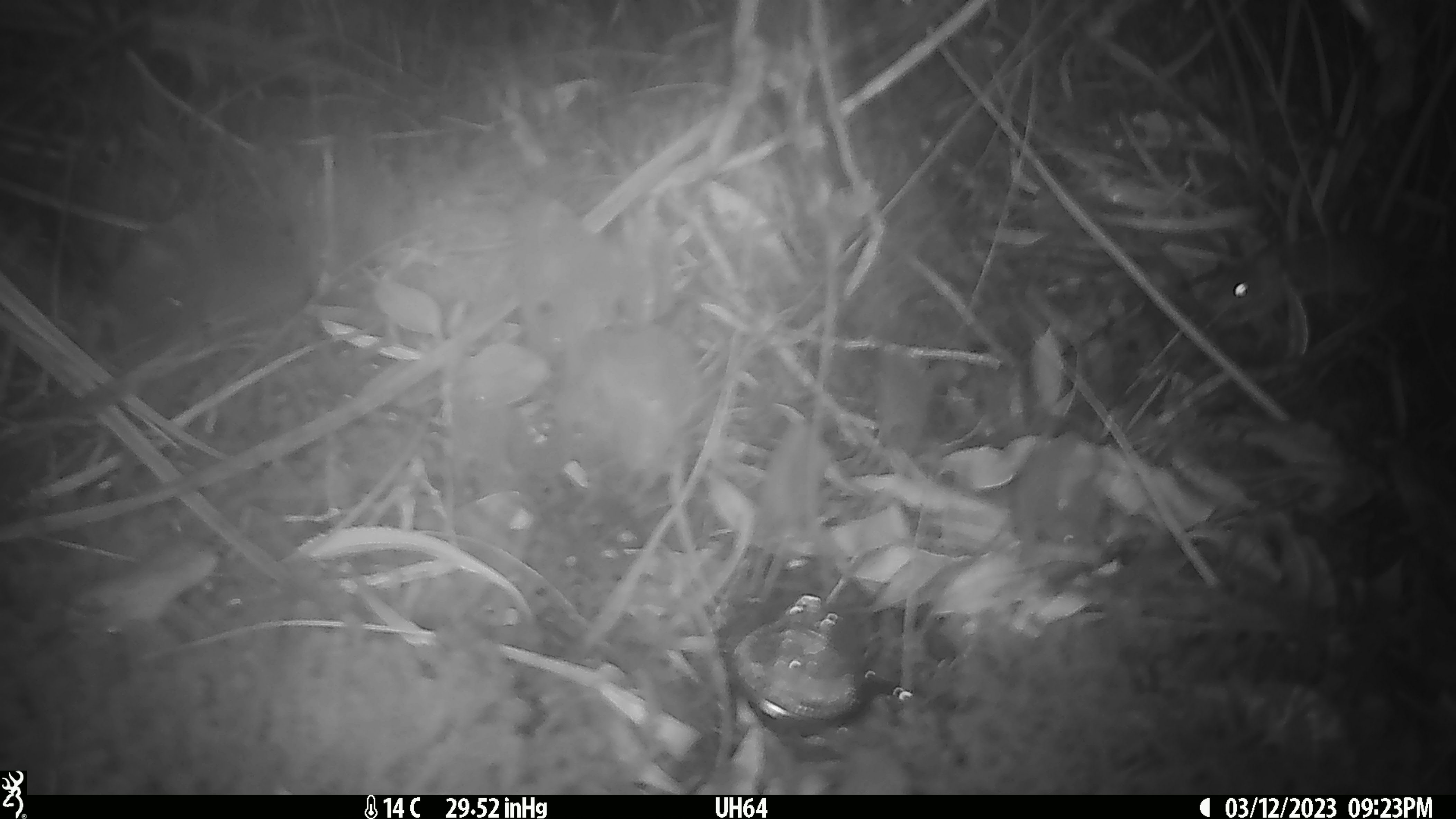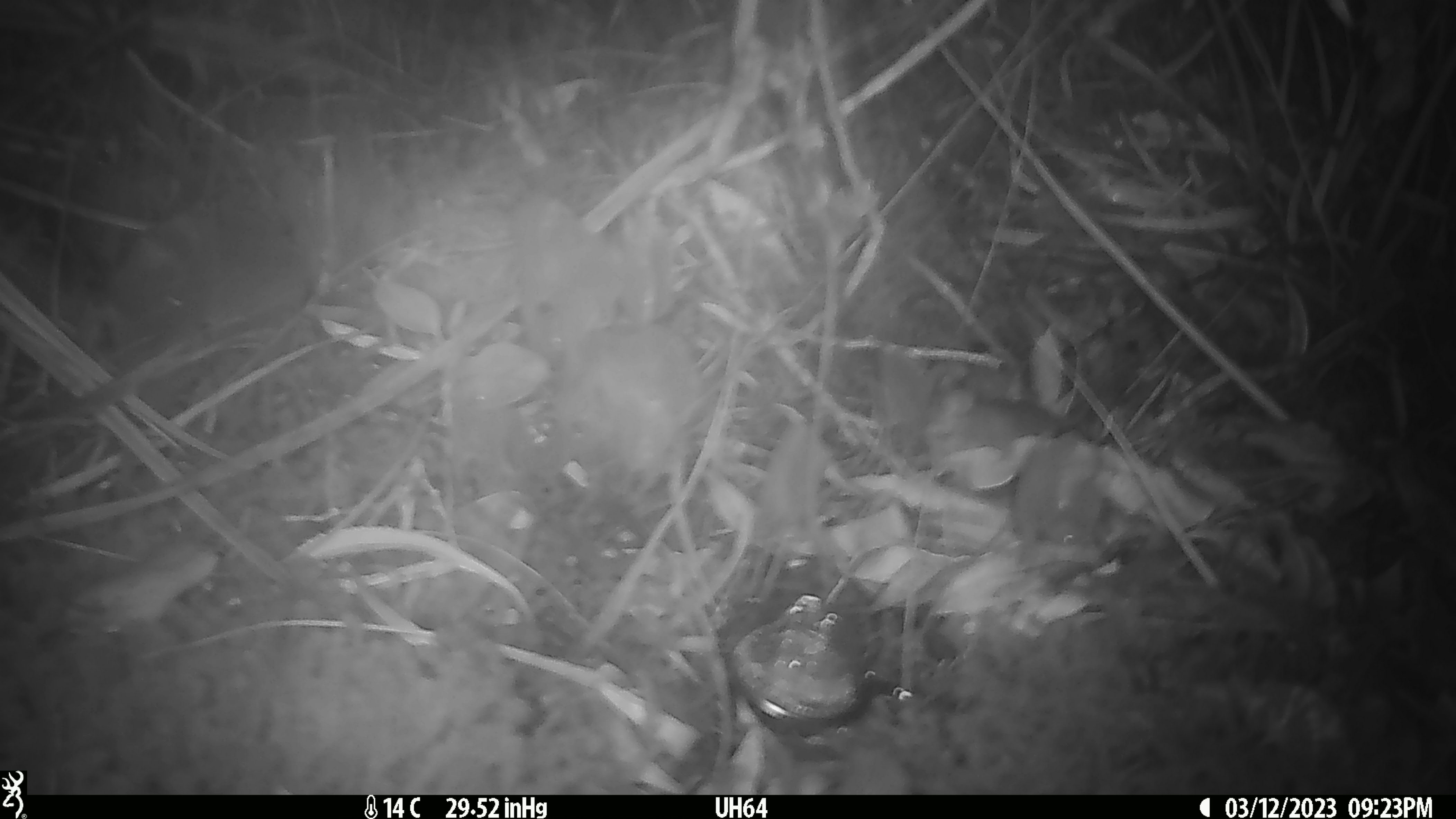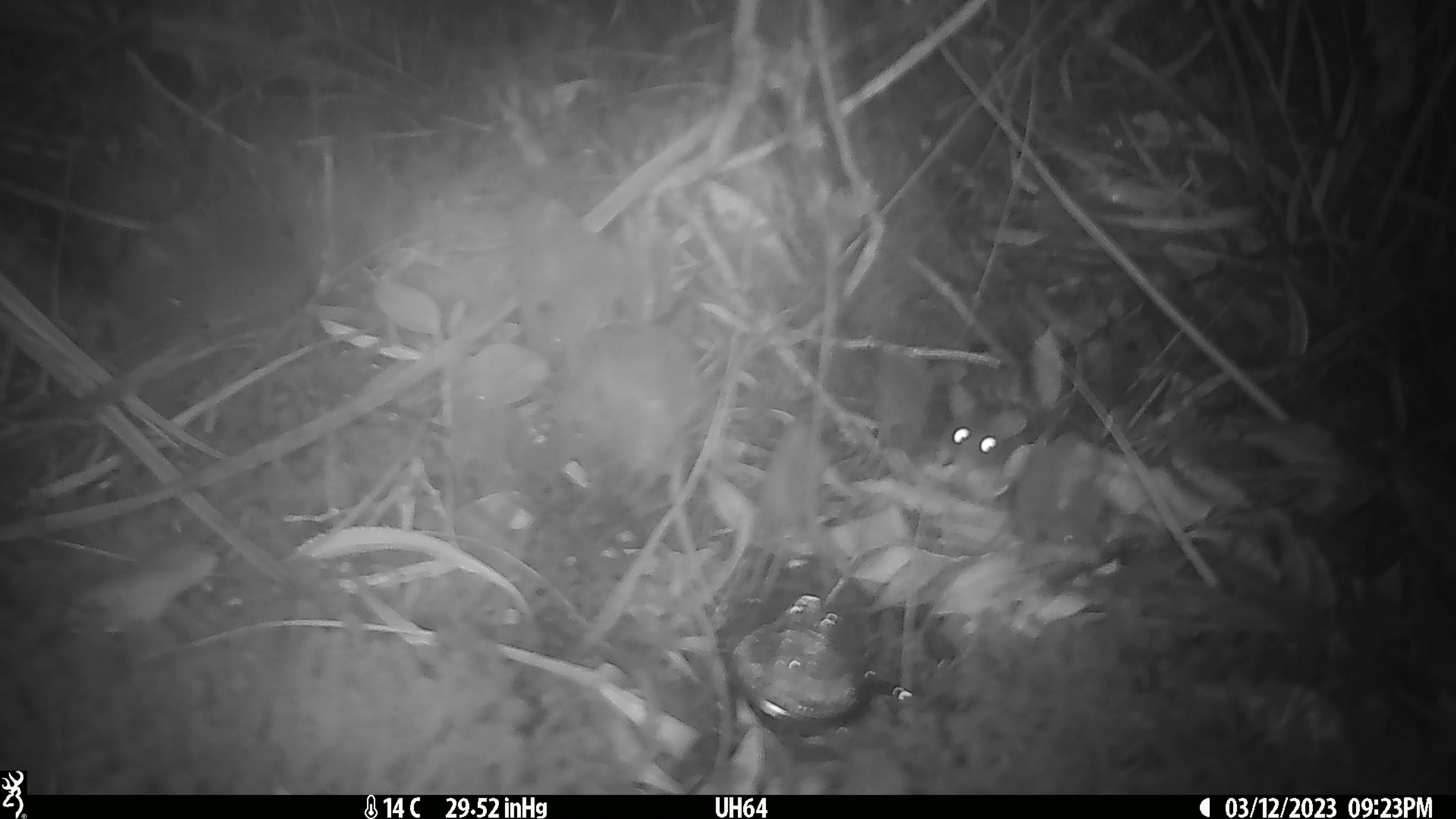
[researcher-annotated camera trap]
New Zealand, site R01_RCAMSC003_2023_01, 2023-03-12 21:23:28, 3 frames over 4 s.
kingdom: Animalia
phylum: Chordata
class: Mammalia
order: Rodentia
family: Muridae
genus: Mus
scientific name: Mus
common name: mouse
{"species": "mouse (Mus)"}